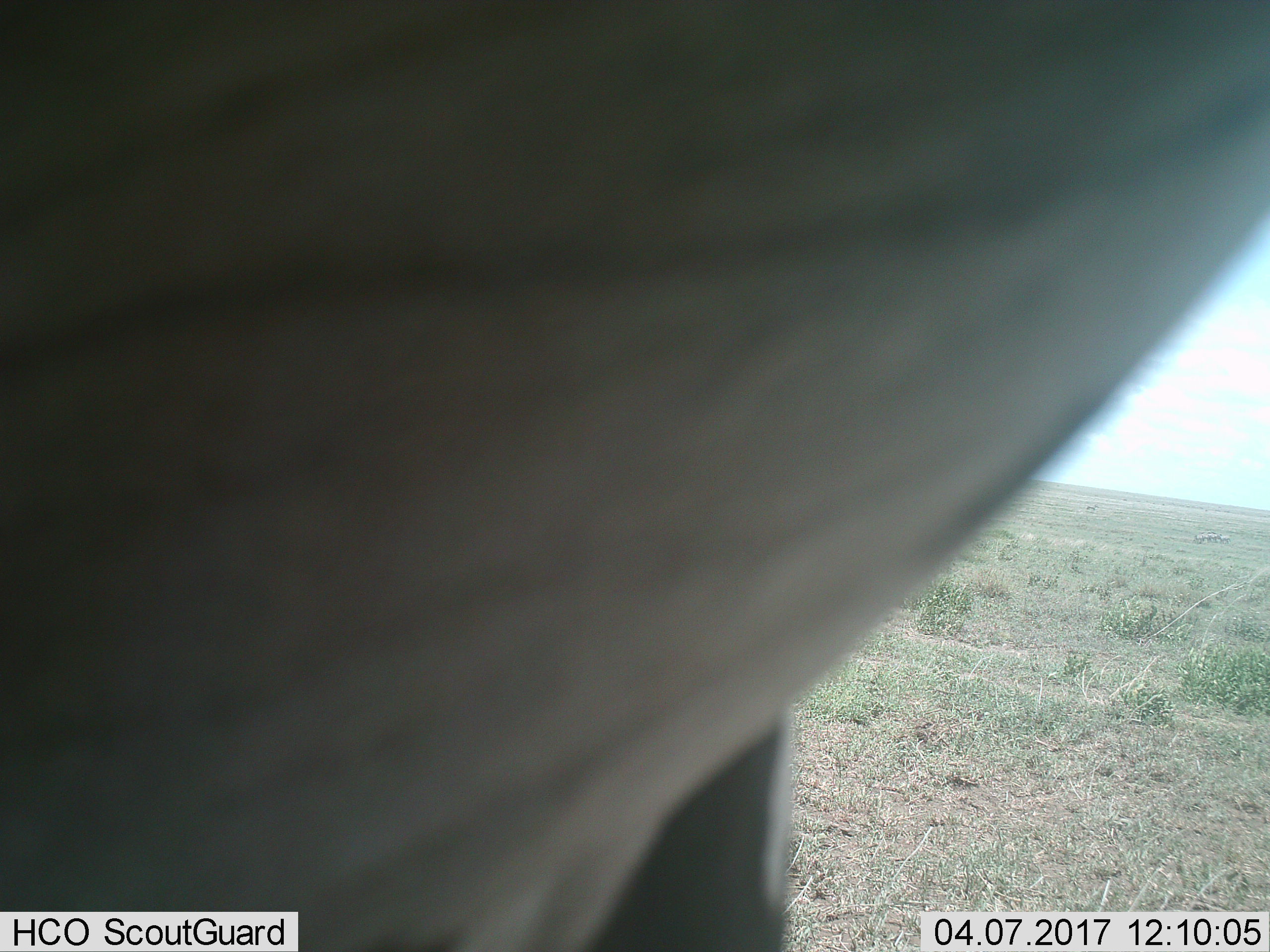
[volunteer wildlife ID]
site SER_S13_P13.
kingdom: Animalia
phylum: Chordata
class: Mammalia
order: Artiodactyla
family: Bovidae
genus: Connochaetes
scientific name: Connochaetes taurinus taurinus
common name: blue wildebeest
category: wildebeestblue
Wildebeestblue (blue wildebeest) (Connochaetes taurinus taurinus), count 1. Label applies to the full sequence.